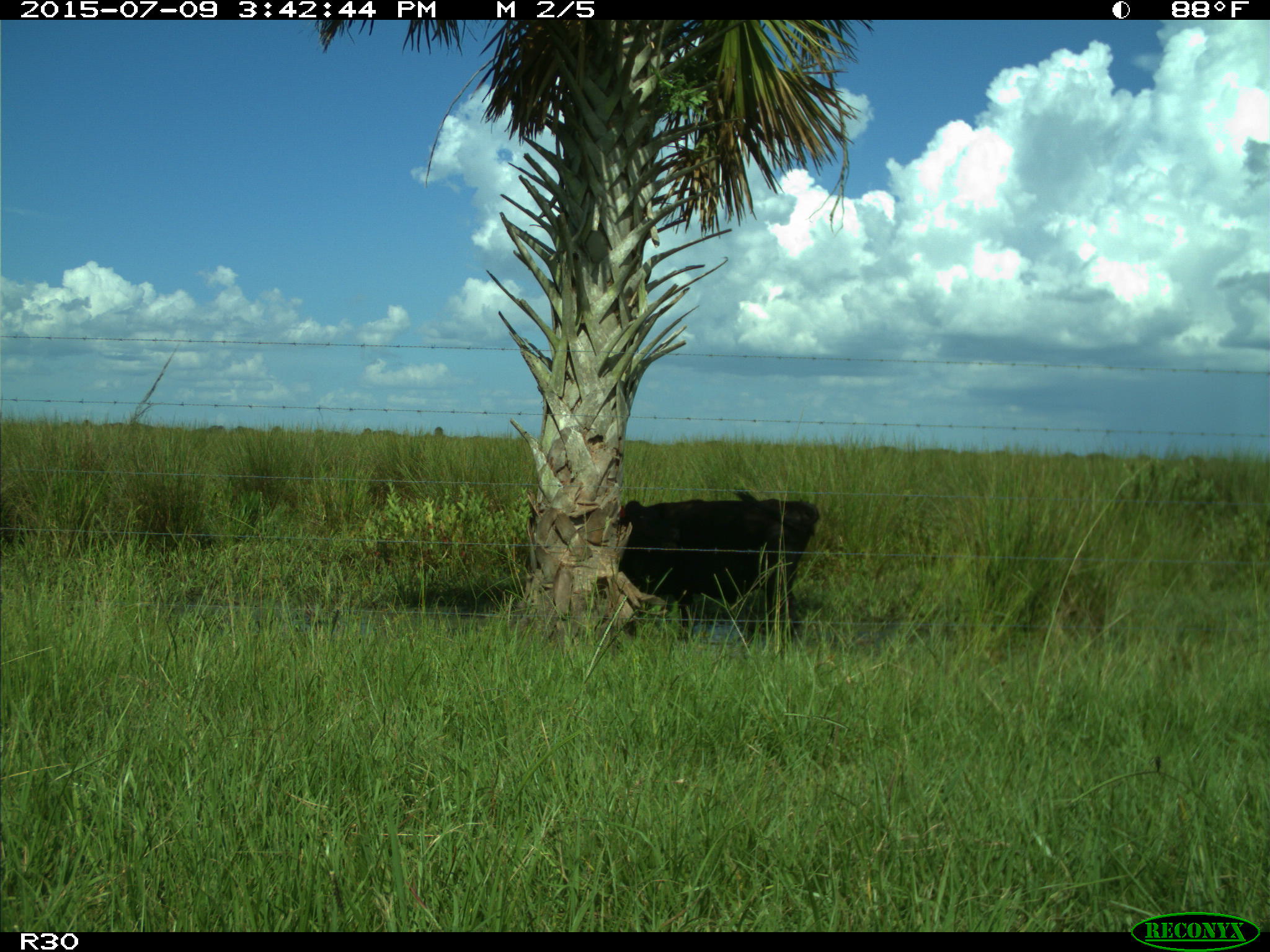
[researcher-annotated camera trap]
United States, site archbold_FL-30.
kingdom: Animalia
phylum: Chordata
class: Mammalia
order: Artiodactyla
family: Bovidae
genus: Bos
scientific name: Bos taurus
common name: domestic cow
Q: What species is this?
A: Bos taurus (domestic cow).